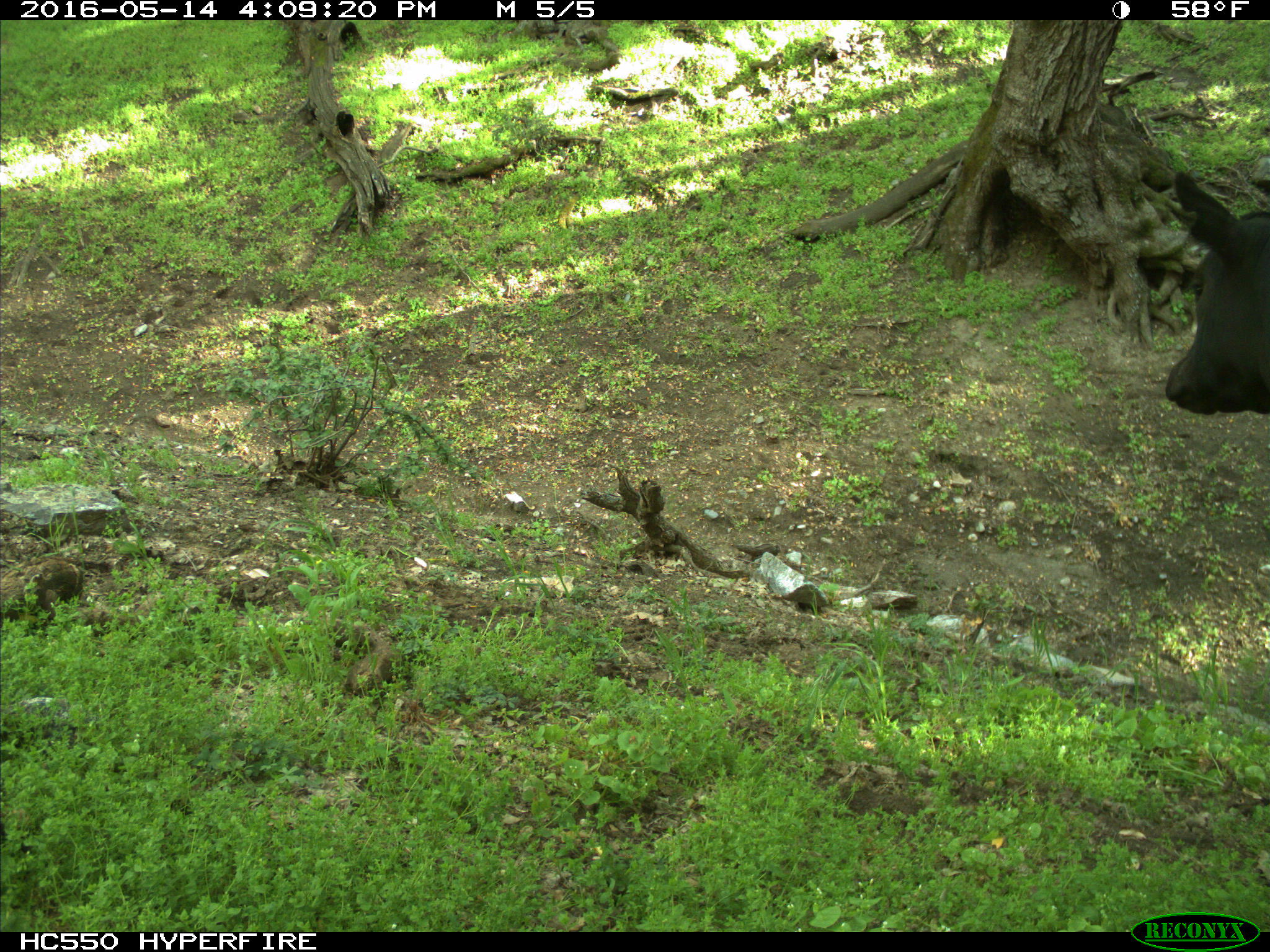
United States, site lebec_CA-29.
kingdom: Animalia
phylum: Chordata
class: Mammalia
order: Artiodactyla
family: Bovidae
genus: Bos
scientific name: Bos taurus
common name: domestic cow